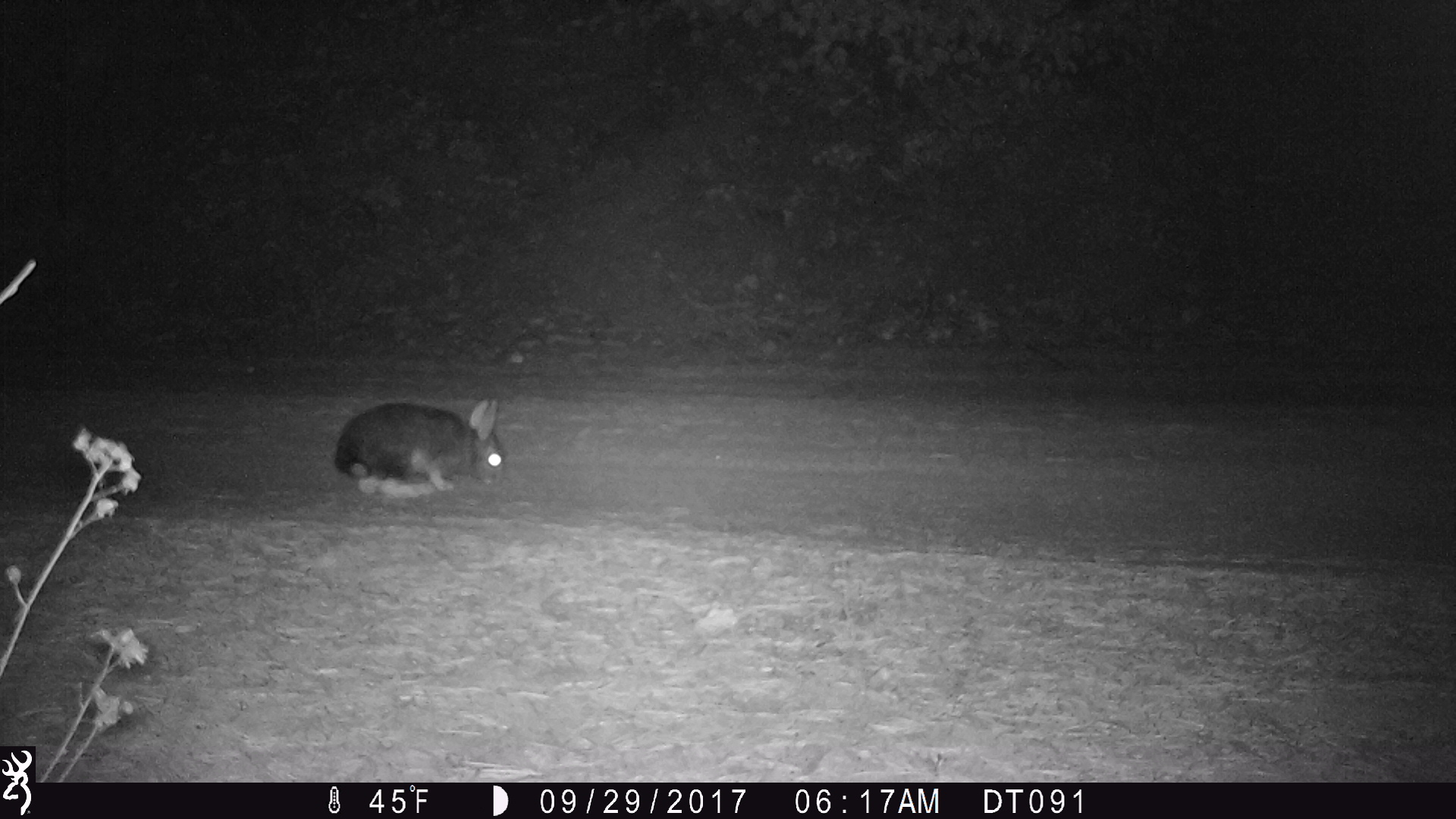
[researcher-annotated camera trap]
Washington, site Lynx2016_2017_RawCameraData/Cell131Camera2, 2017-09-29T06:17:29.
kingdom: Animalia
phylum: Chordata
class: Mammalia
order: Lagomorpha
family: Leporidae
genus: Lepus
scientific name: Lepus americanus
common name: snowshoe hare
Lepus americanus (snowshoe hare). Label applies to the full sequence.